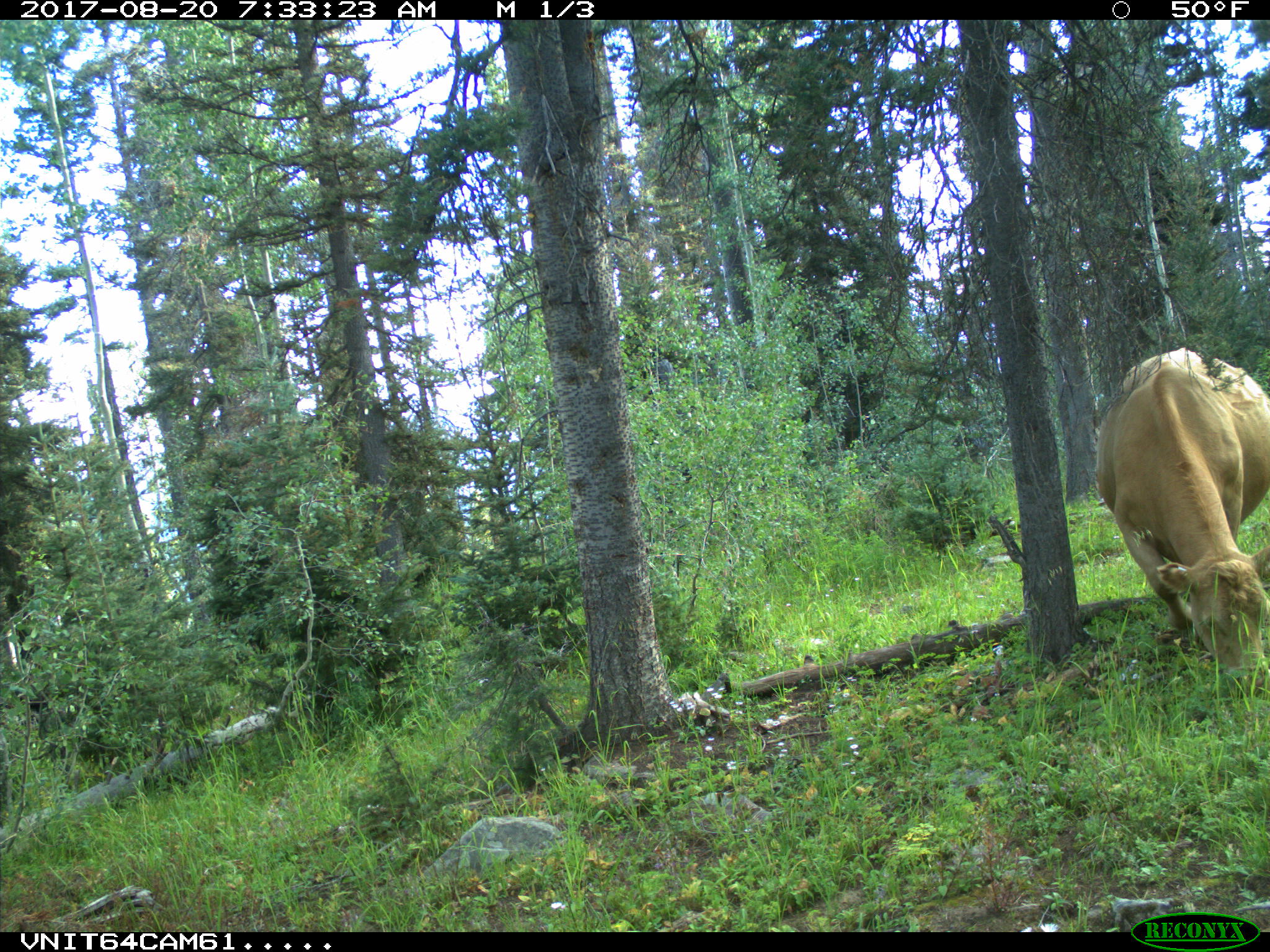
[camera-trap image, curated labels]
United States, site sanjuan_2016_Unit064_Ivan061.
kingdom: Animalia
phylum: Chordata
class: Mammalia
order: Artiodactyla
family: Bovidae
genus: Bos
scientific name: Bos taurus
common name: domestic cow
Bos taurus (domestic cow).